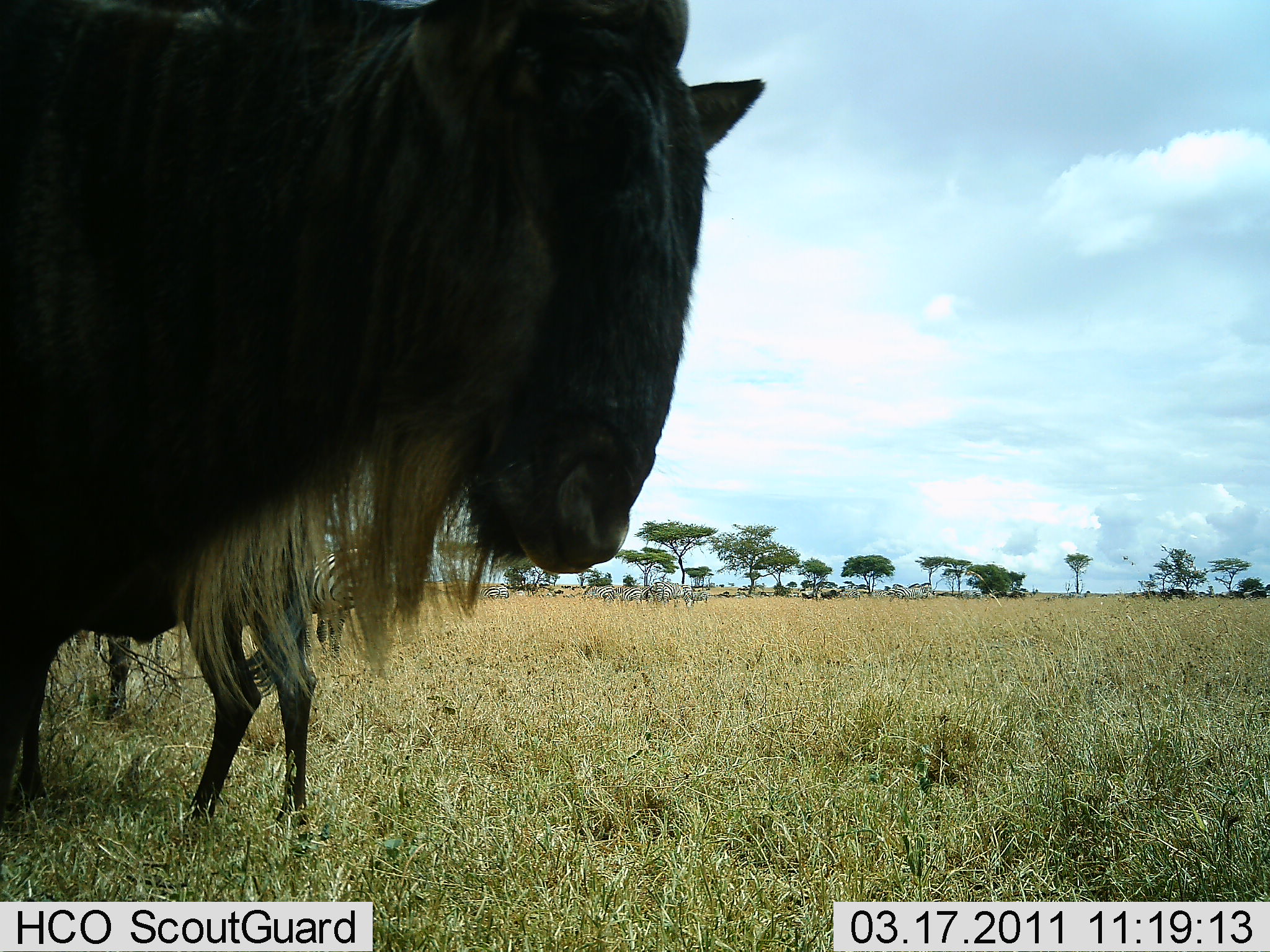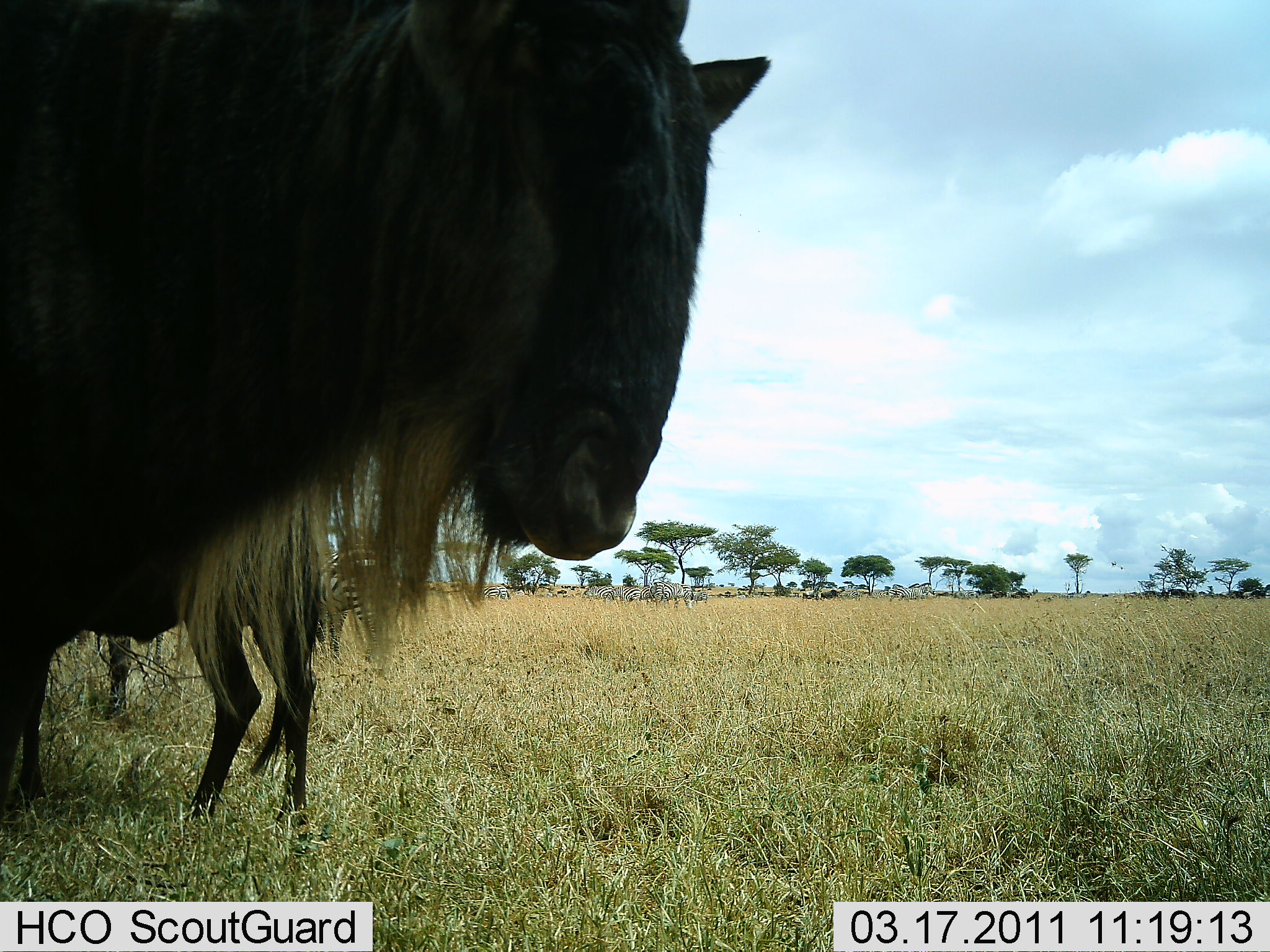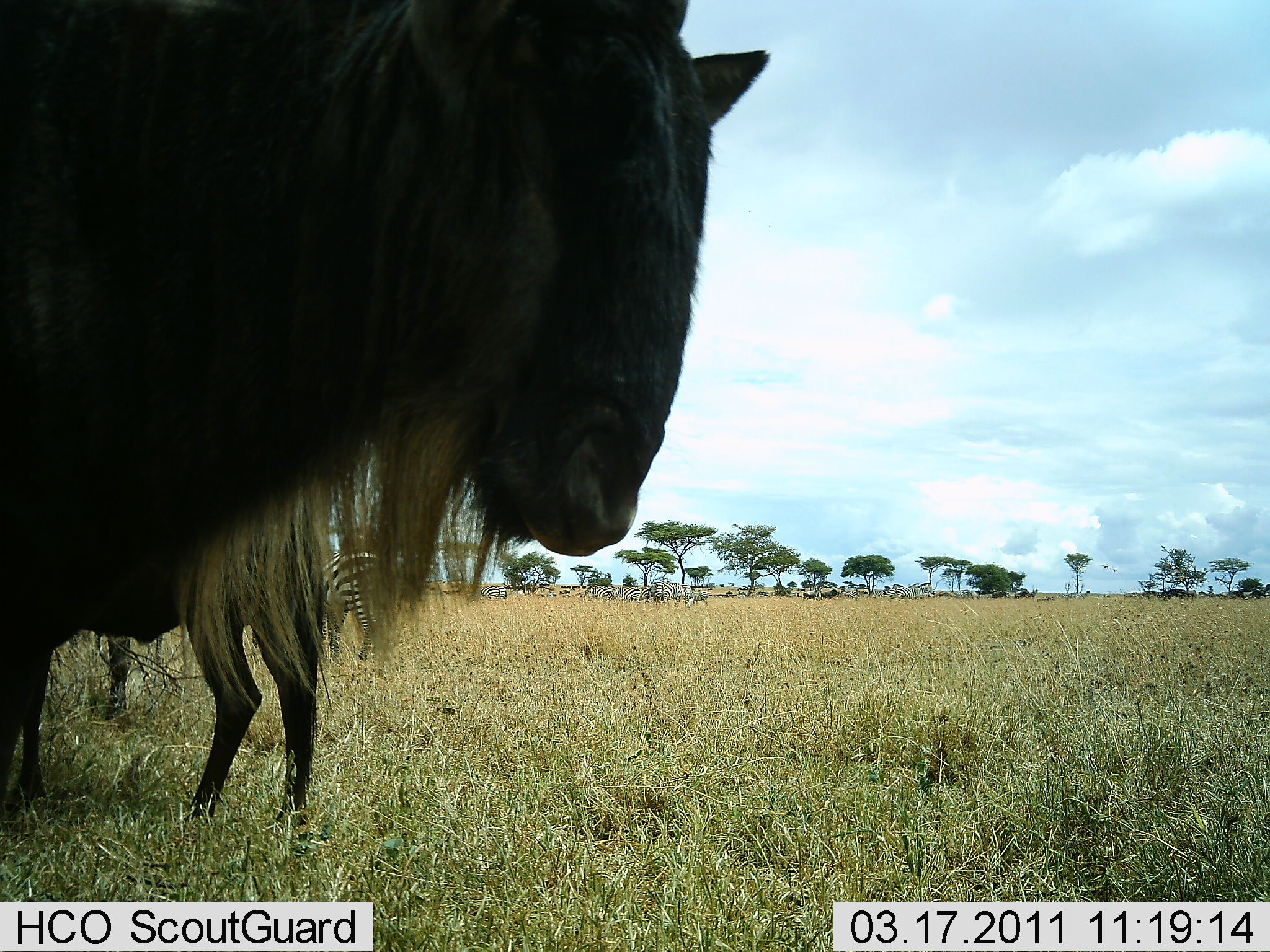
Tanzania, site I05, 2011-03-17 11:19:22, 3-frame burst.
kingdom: Animalia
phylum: Chordata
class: Mammalia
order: Artiodactyla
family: Bovidae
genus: Connochaetes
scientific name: Connochaetes taurinus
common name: blue wildebeest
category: wildebeest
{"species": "wildebeest (blue wildebeest) (Connochaetes taurinus)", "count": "2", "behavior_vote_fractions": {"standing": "94%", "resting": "6%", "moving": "6%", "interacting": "0%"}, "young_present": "0%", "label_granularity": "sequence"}